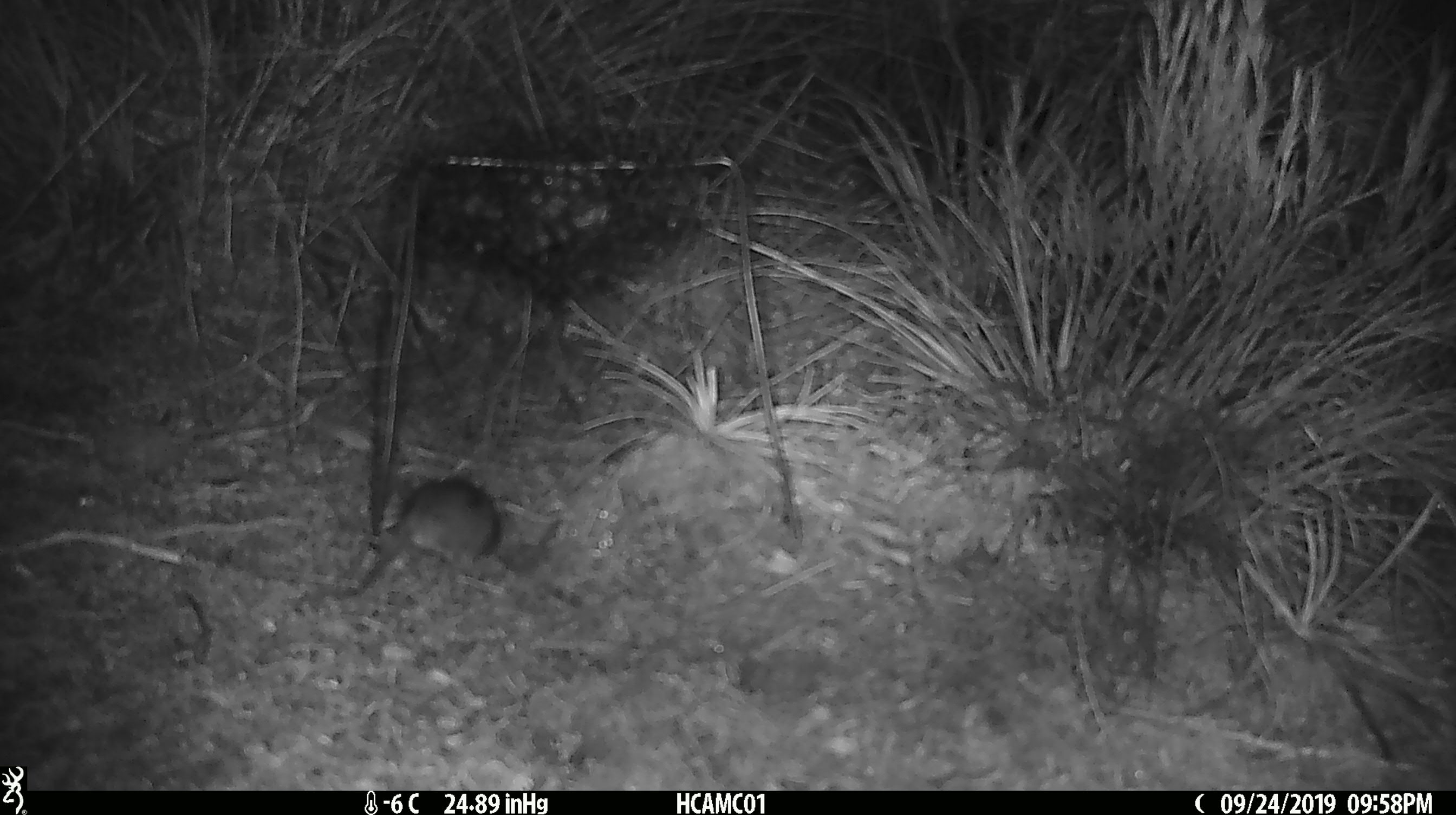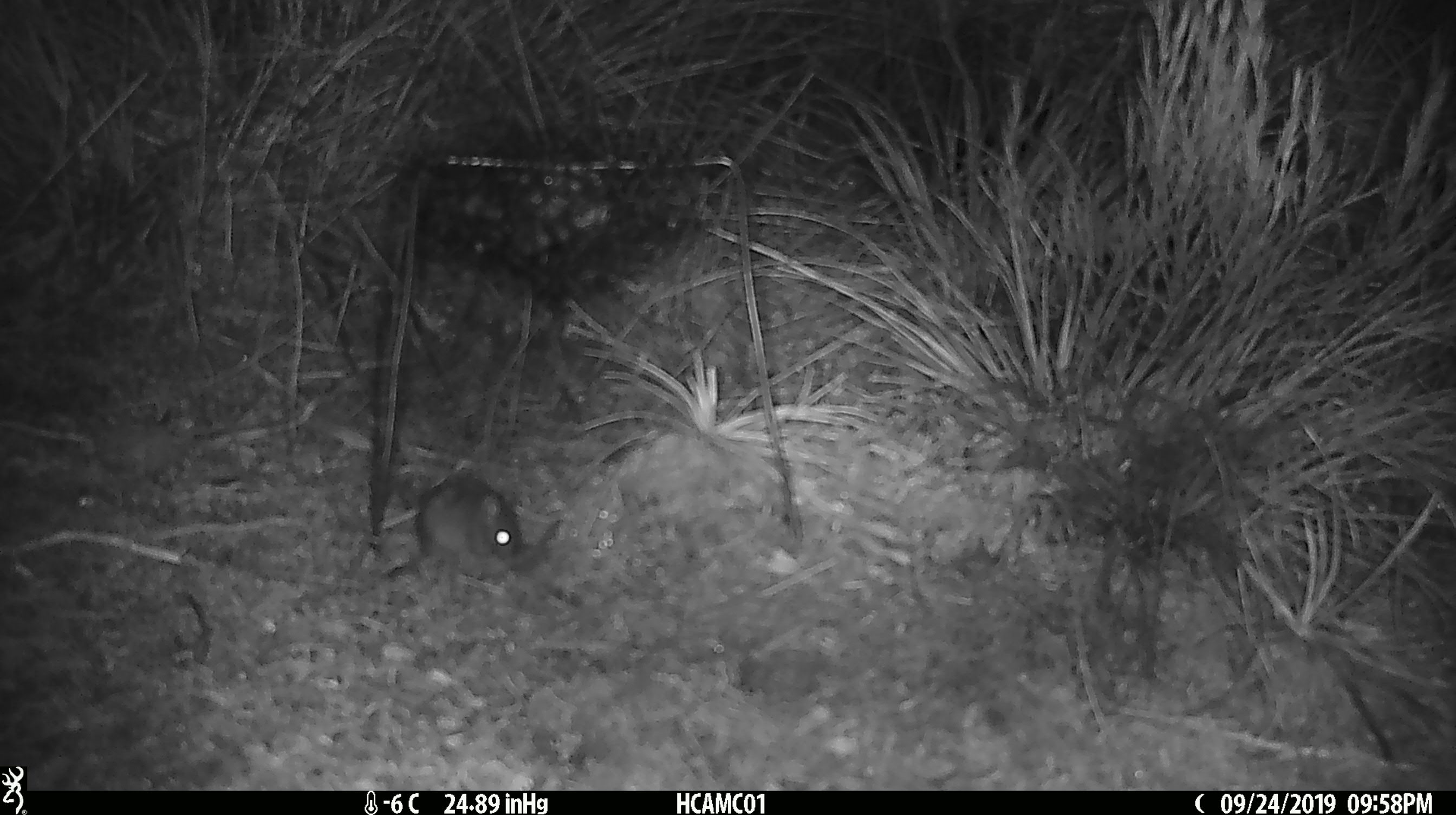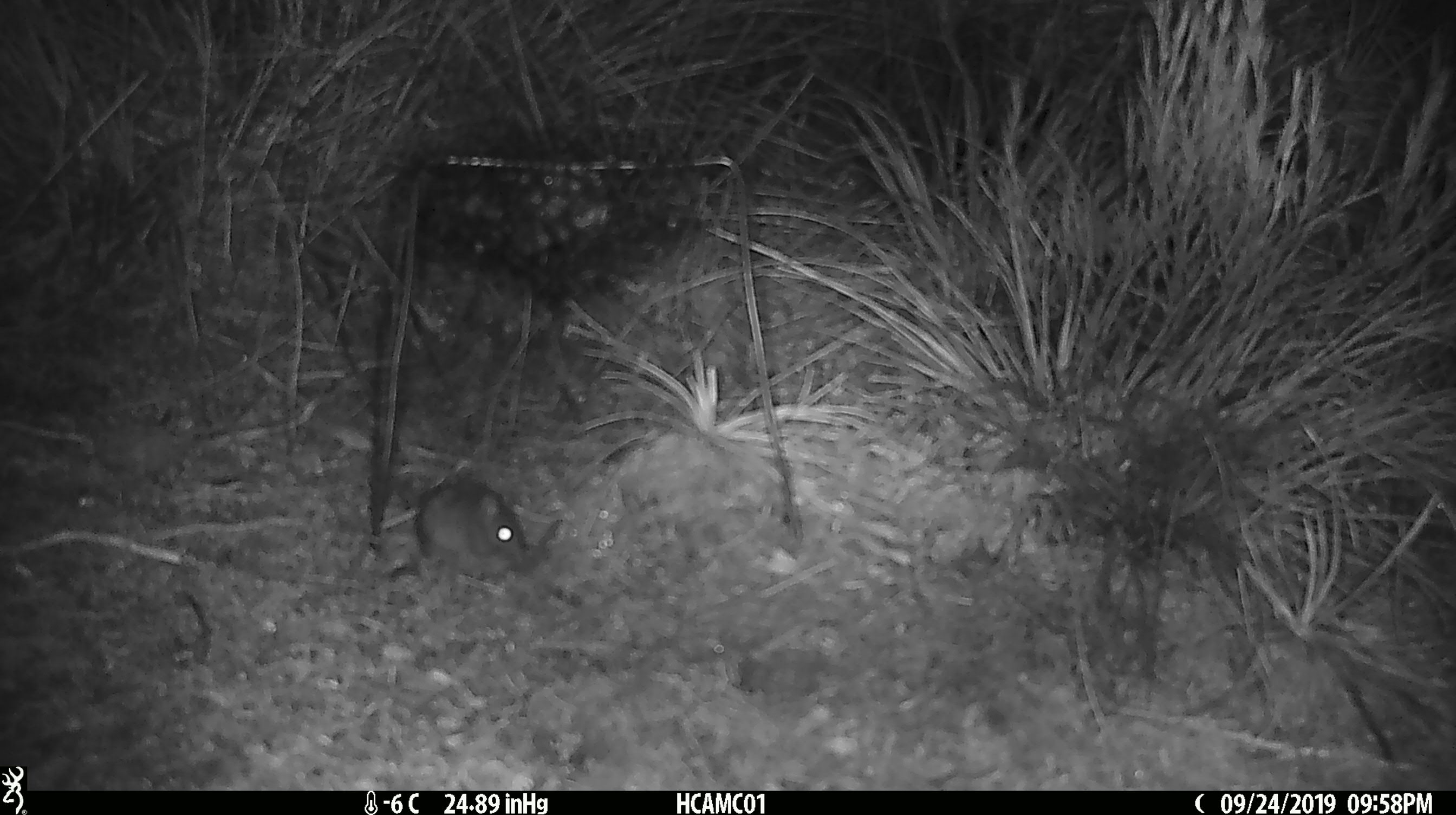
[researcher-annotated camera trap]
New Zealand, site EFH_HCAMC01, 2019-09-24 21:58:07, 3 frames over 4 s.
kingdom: Animalia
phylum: Chordata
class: Mammalia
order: Rodentia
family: Muridae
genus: Mus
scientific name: Mus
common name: mouse